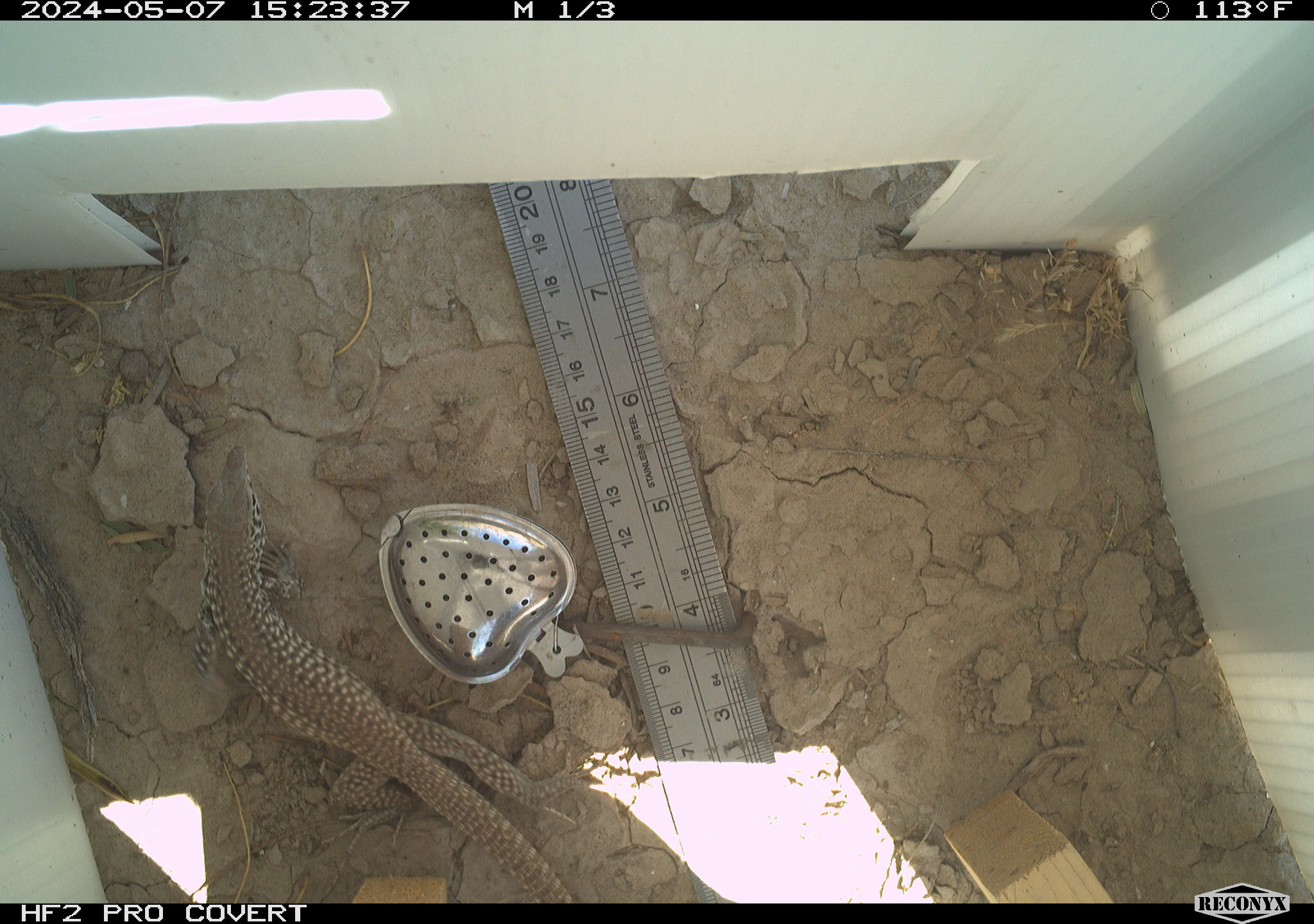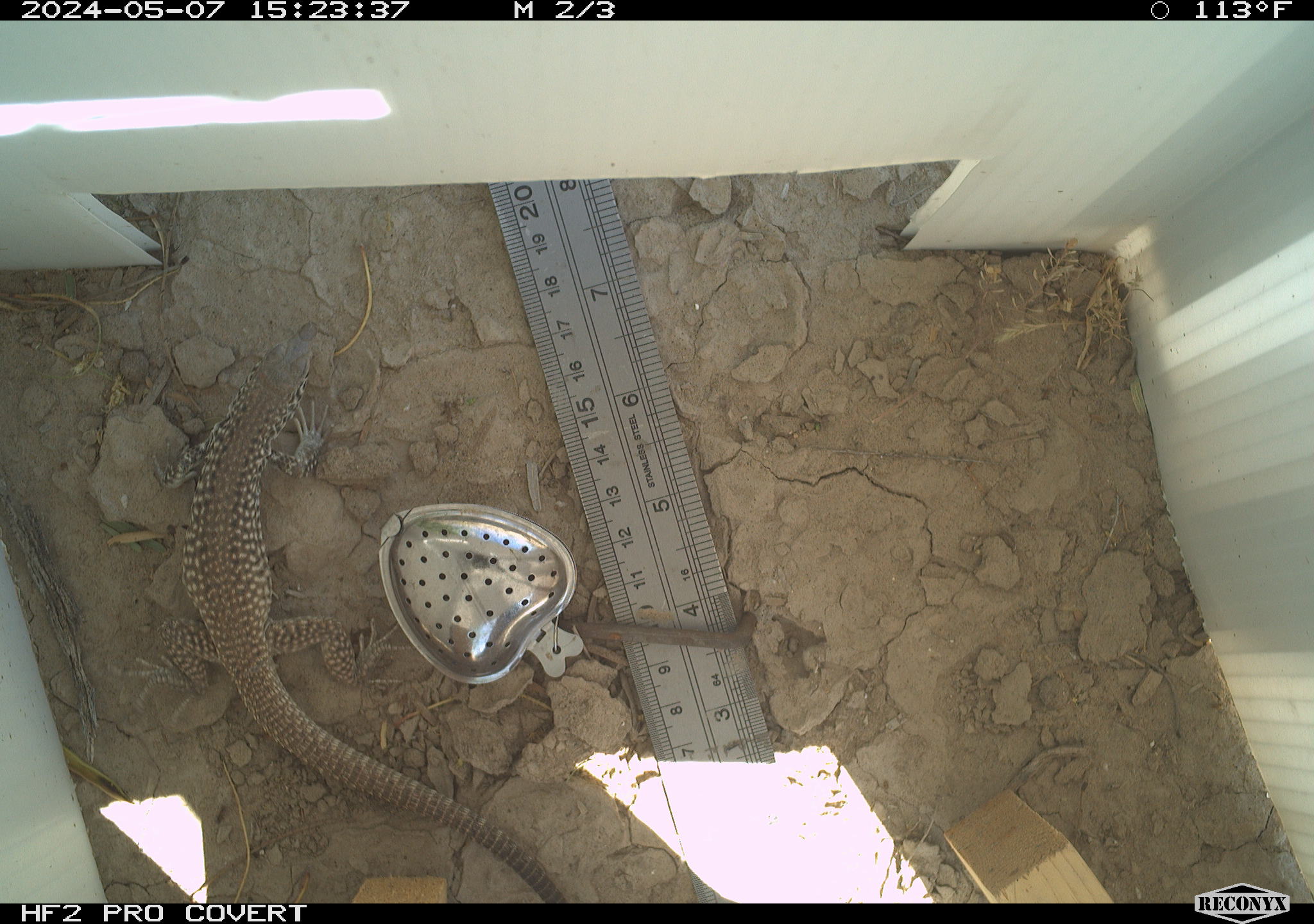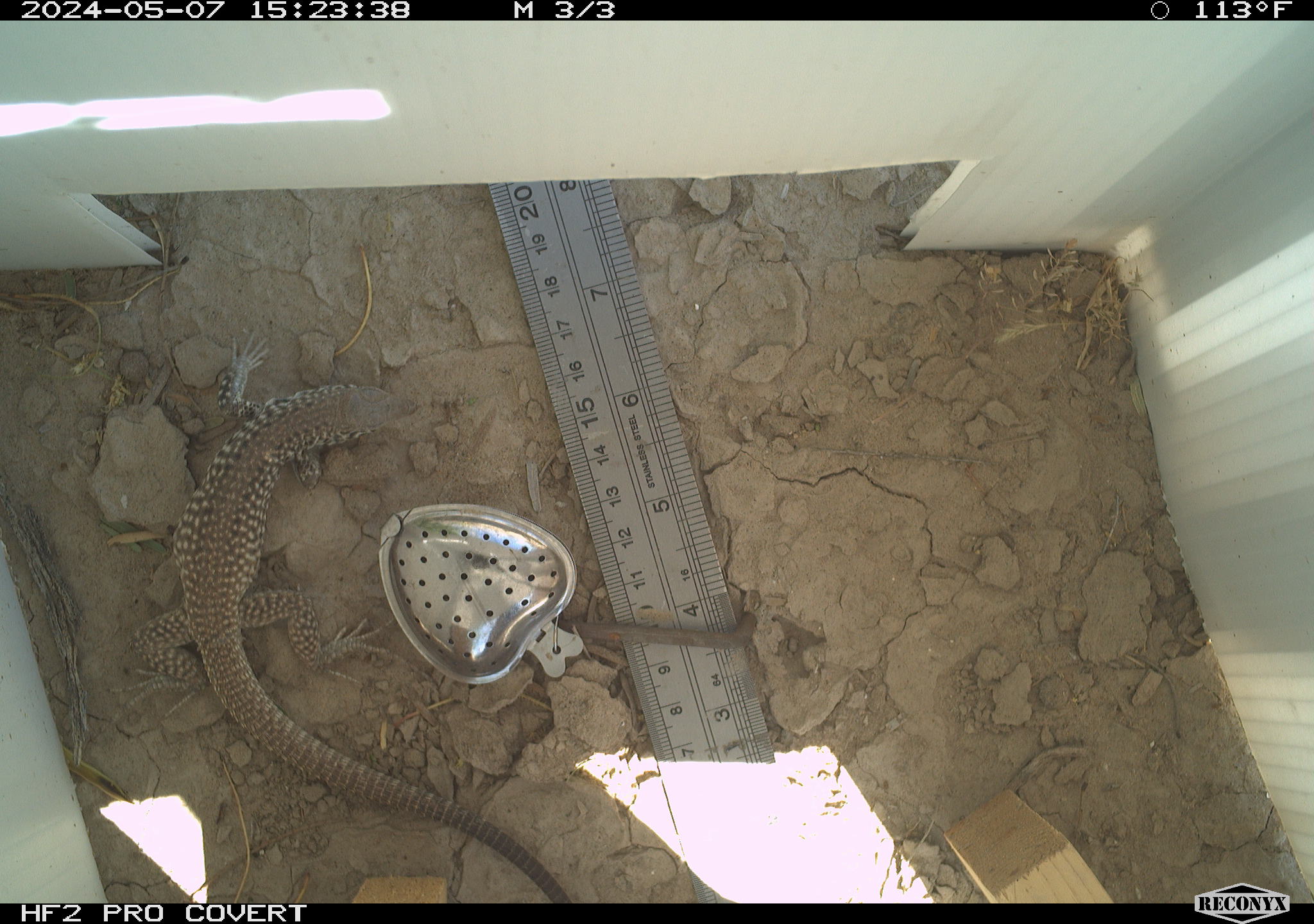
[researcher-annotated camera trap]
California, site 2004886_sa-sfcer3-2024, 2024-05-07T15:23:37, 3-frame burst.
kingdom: Animalia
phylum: Chordata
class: Reptilia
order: Squamata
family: Teiidae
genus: Aspidoscelis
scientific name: Aspidoscelis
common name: whiptail lizards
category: aspidoscelis species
Aspidoscelis species (whiptail lizards) (Aspidoscelis).